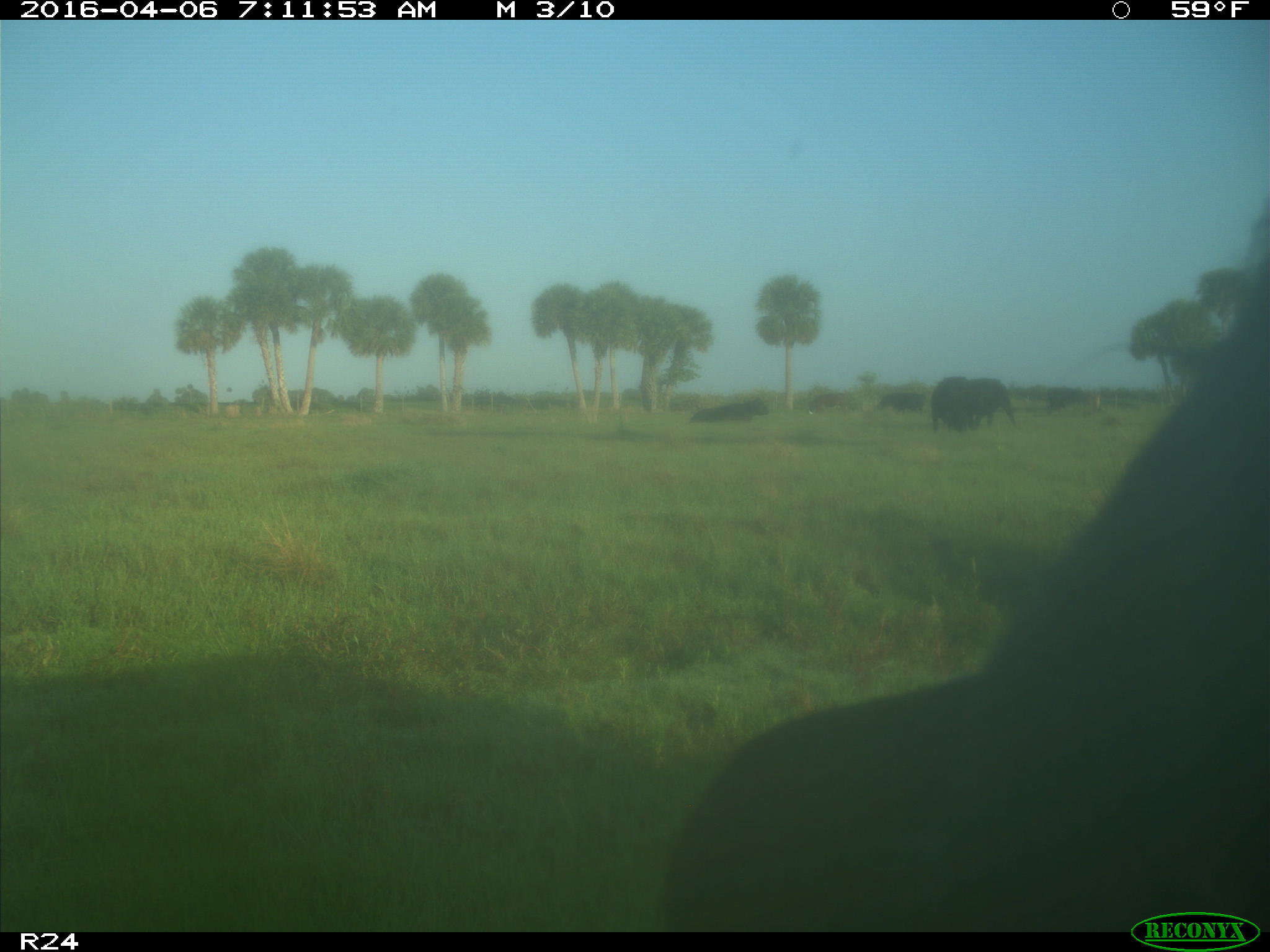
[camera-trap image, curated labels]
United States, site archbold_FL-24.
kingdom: Animalia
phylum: Chordata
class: Mammalia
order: Artiodactyla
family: Bovidae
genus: Bos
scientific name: Bos taurus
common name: domestic cow